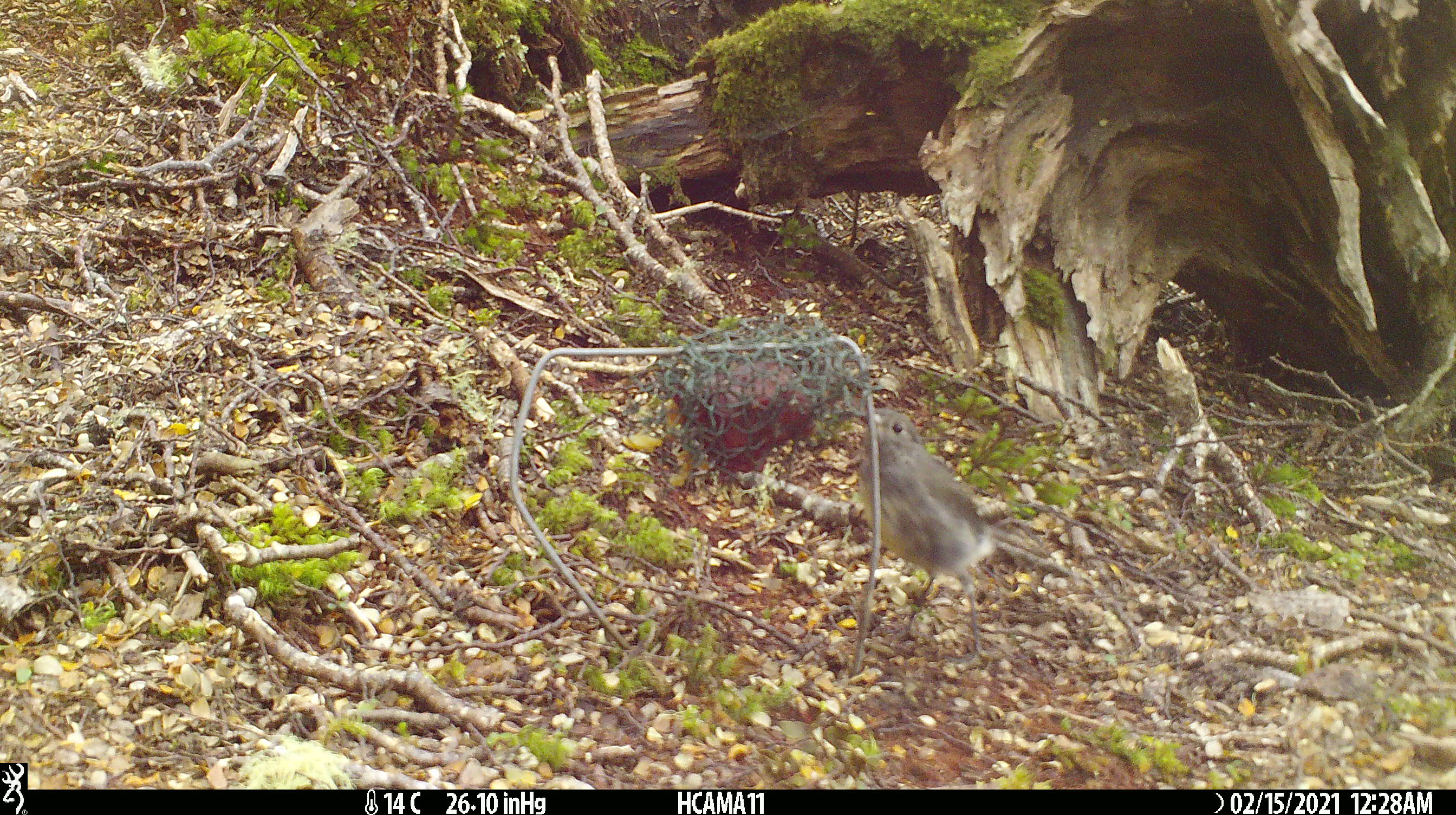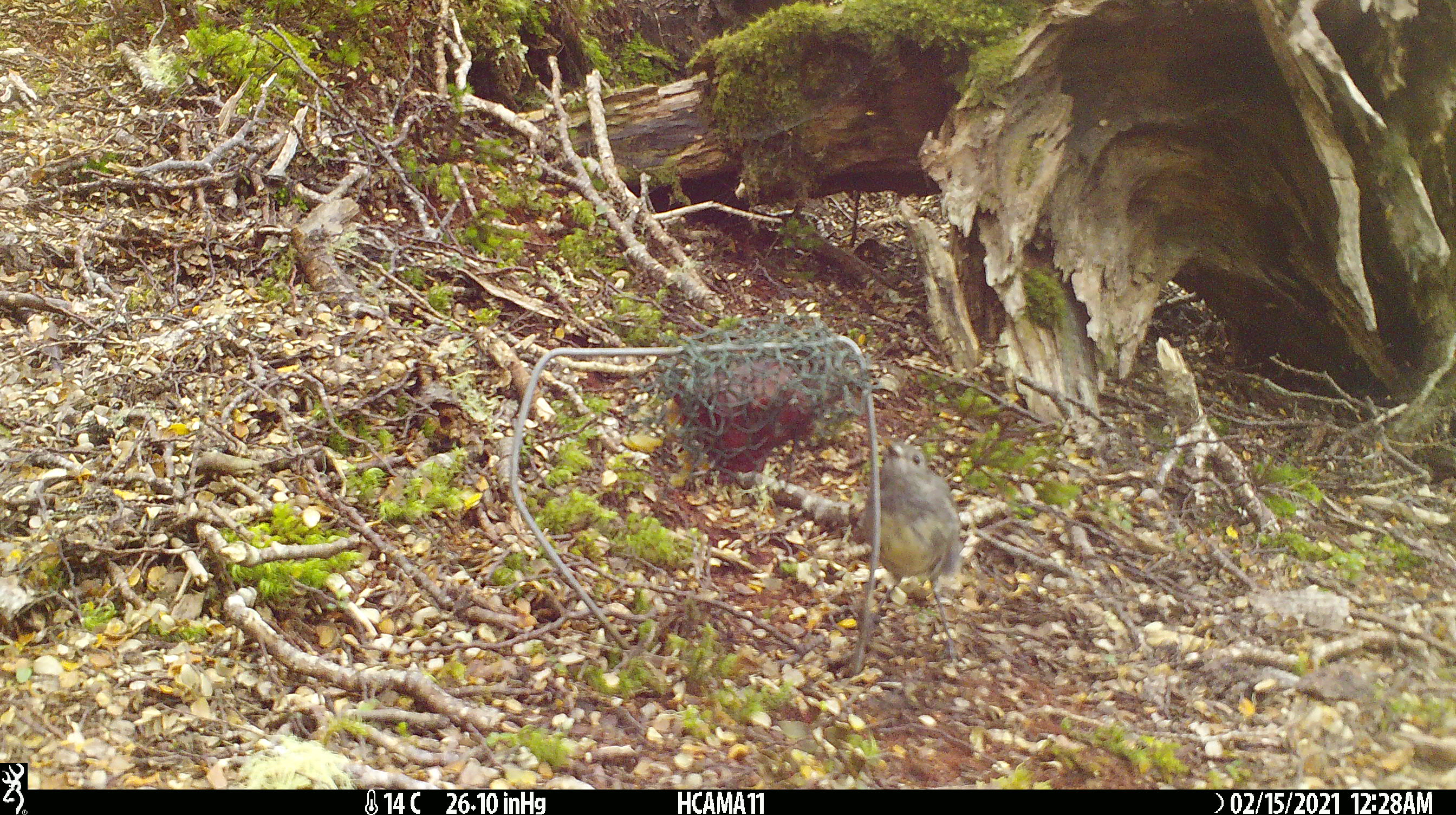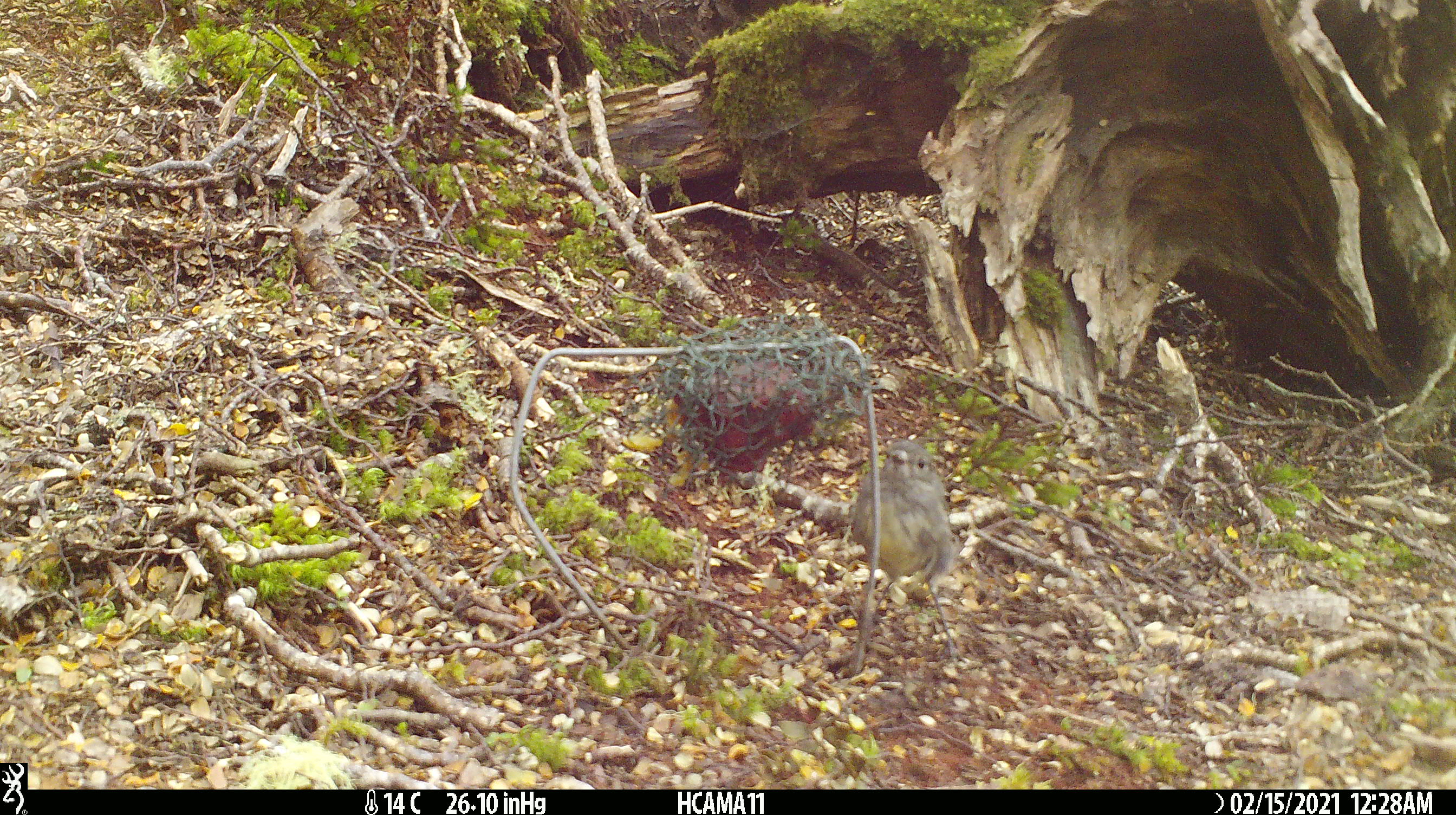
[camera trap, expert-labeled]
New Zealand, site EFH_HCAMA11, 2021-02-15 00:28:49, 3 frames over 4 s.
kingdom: Animalia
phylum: Chordata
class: Aves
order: Passeriformes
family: Petroicidae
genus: Petroica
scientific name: Petroica australis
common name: new zealand robin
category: robin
Robin (new zealand robin) (Petroica australis).